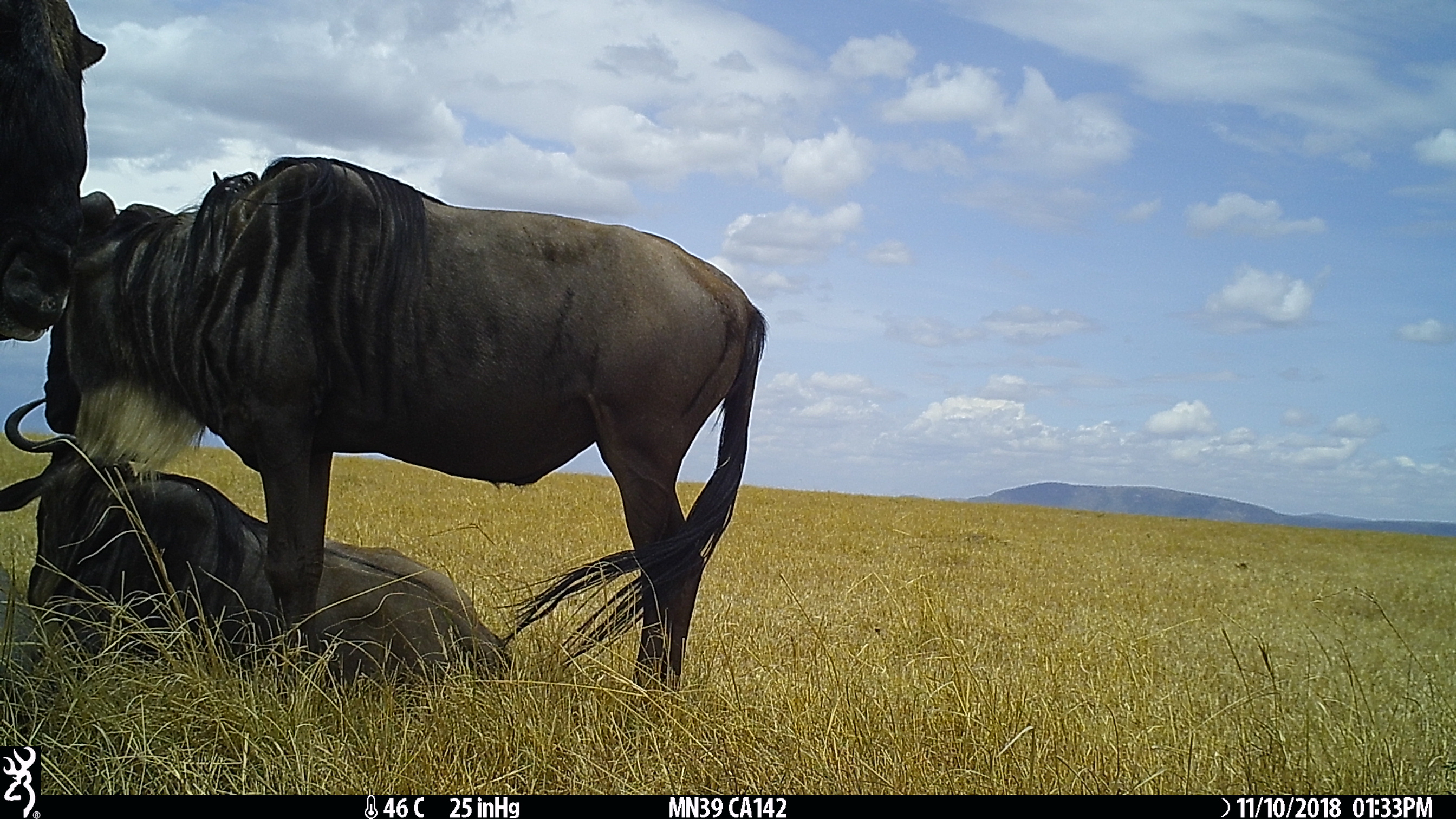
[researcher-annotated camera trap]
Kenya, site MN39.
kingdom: Animalia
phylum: Chordata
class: Mammalia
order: Artiodactyla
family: Bovidae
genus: Connochaetes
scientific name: Connochaetes taurinus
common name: blue wildebeest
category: wildebeest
Wildebeest (blue wildebeest) (Connochaetes taurinus).